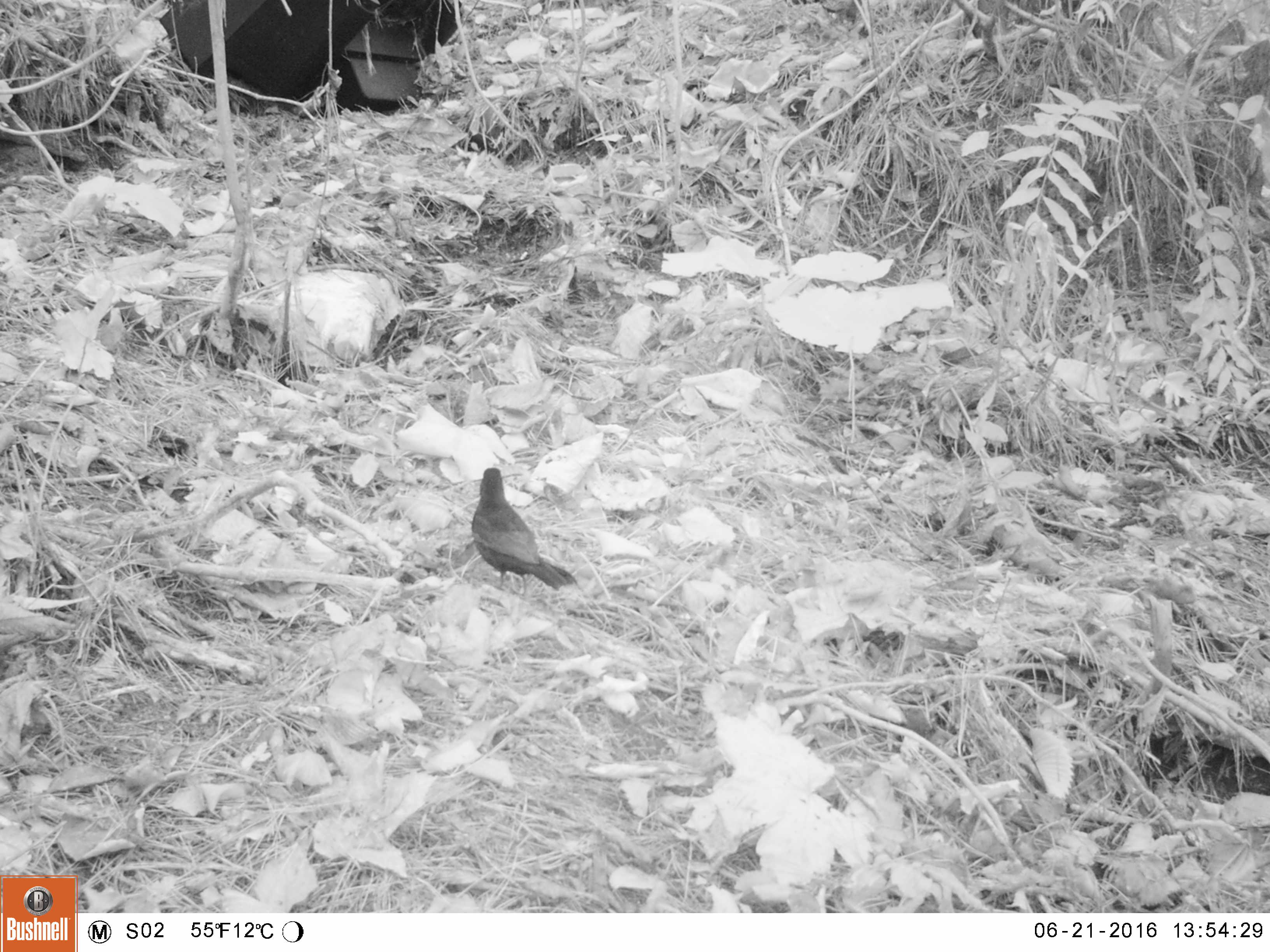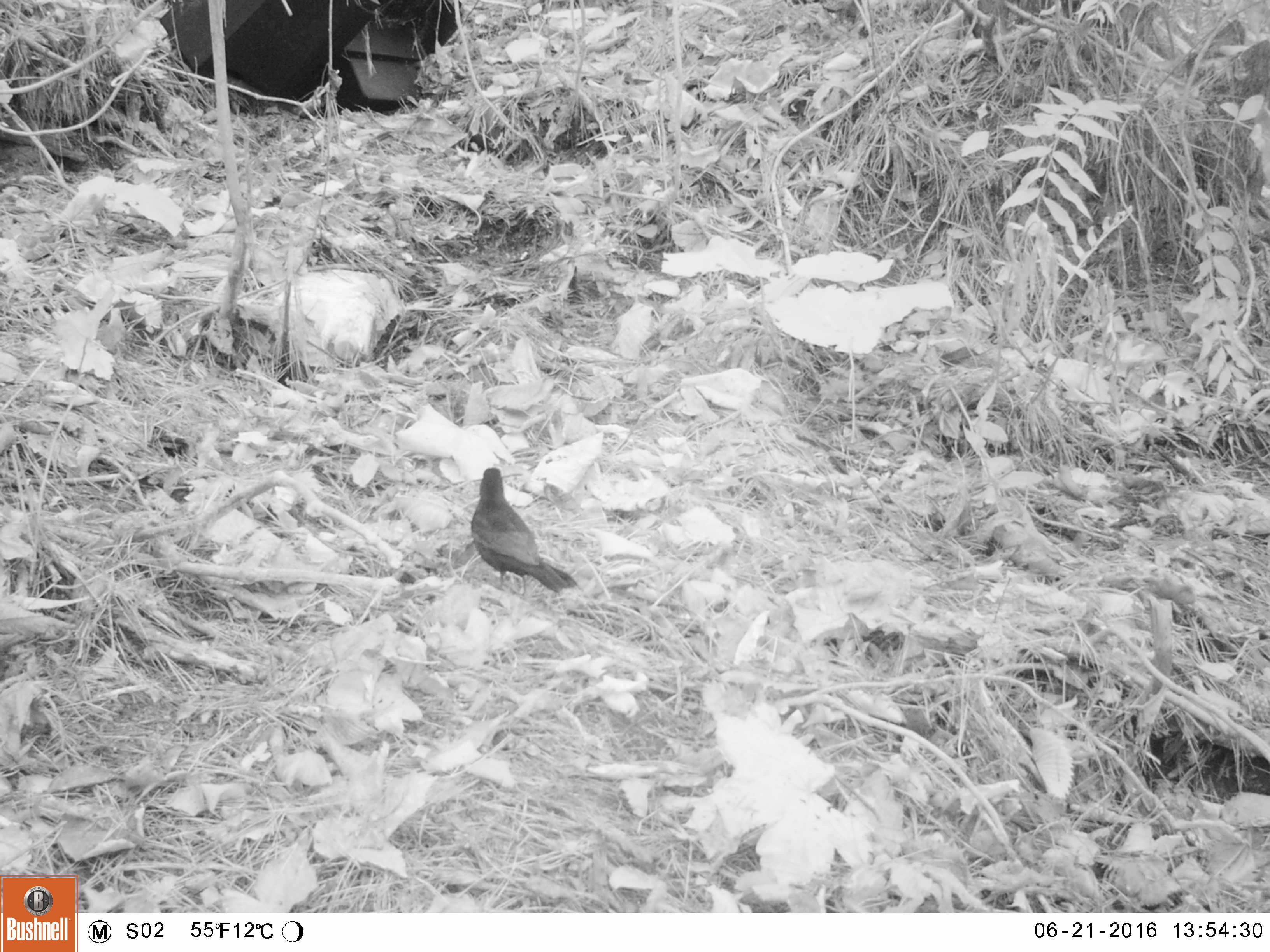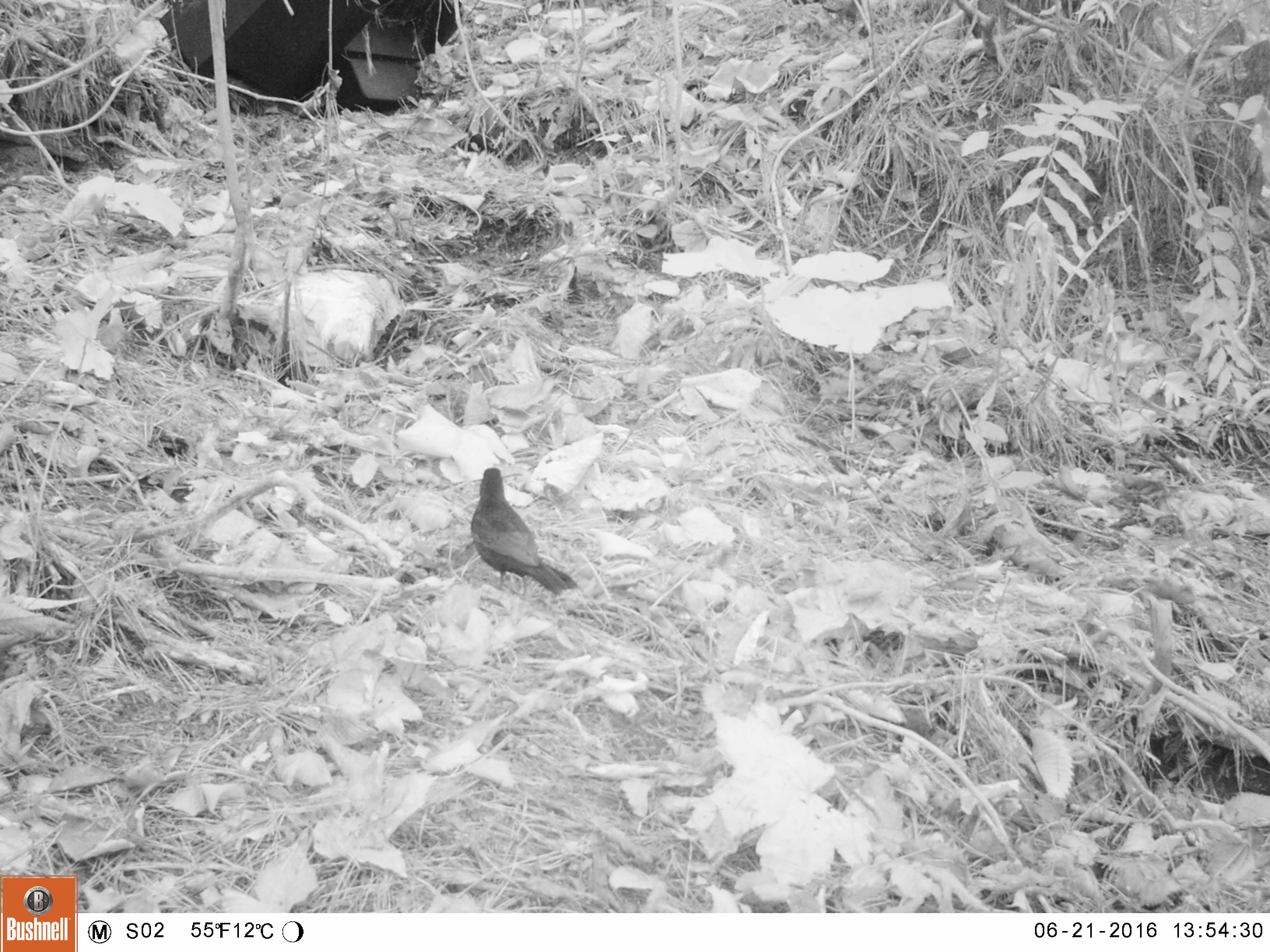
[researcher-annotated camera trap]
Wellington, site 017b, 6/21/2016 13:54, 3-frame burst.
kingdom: Animalia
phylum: Chordata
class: Aves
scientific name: Aves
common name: bird